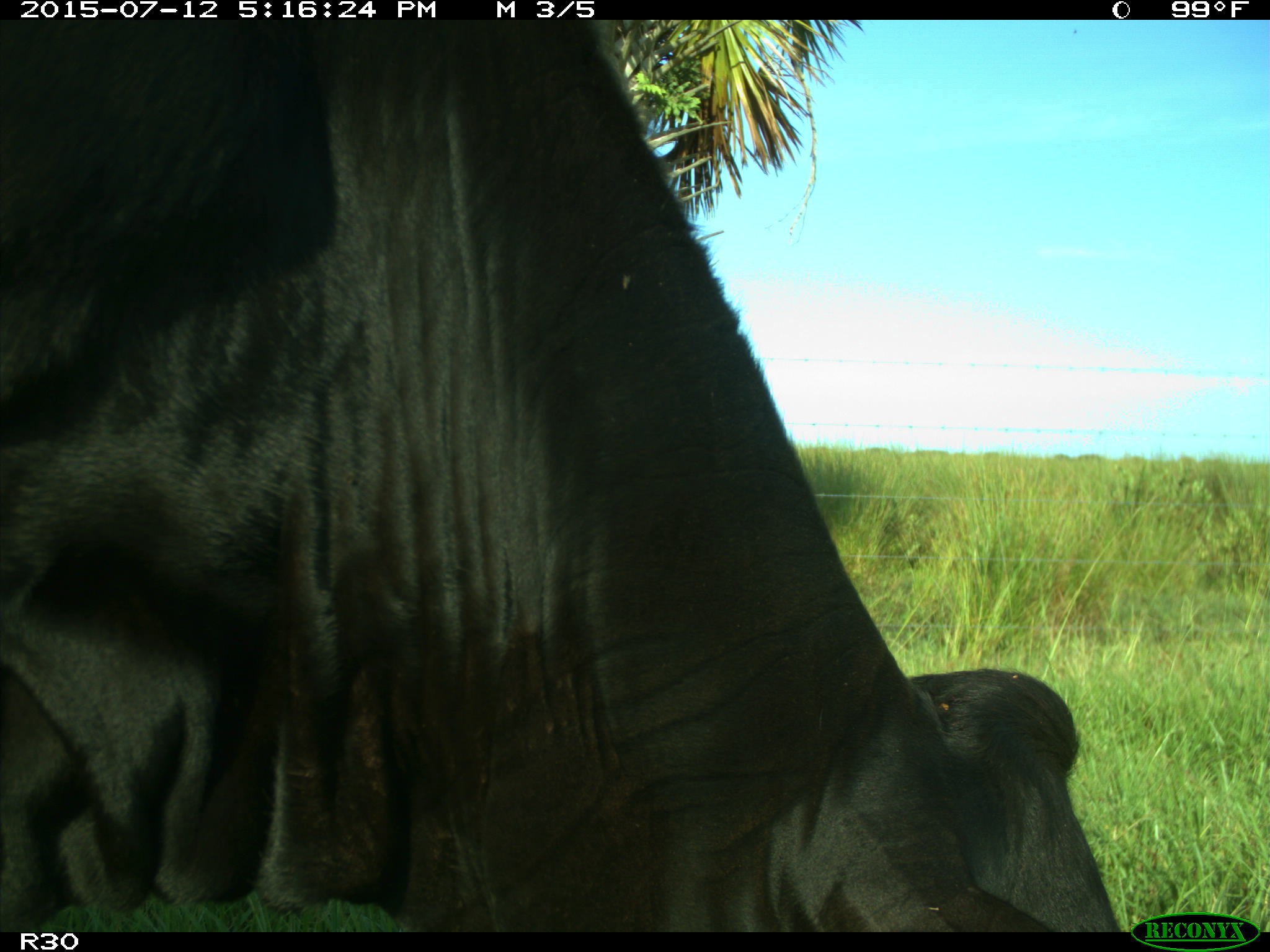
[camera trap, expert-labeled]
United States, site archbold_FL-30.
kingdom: Animalia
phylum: Chordata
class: Mammalia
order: Artiodactyla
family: Bovidae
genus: Bos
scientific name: Bos taurus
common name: domestic cow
Bos taurus (domestic cow).